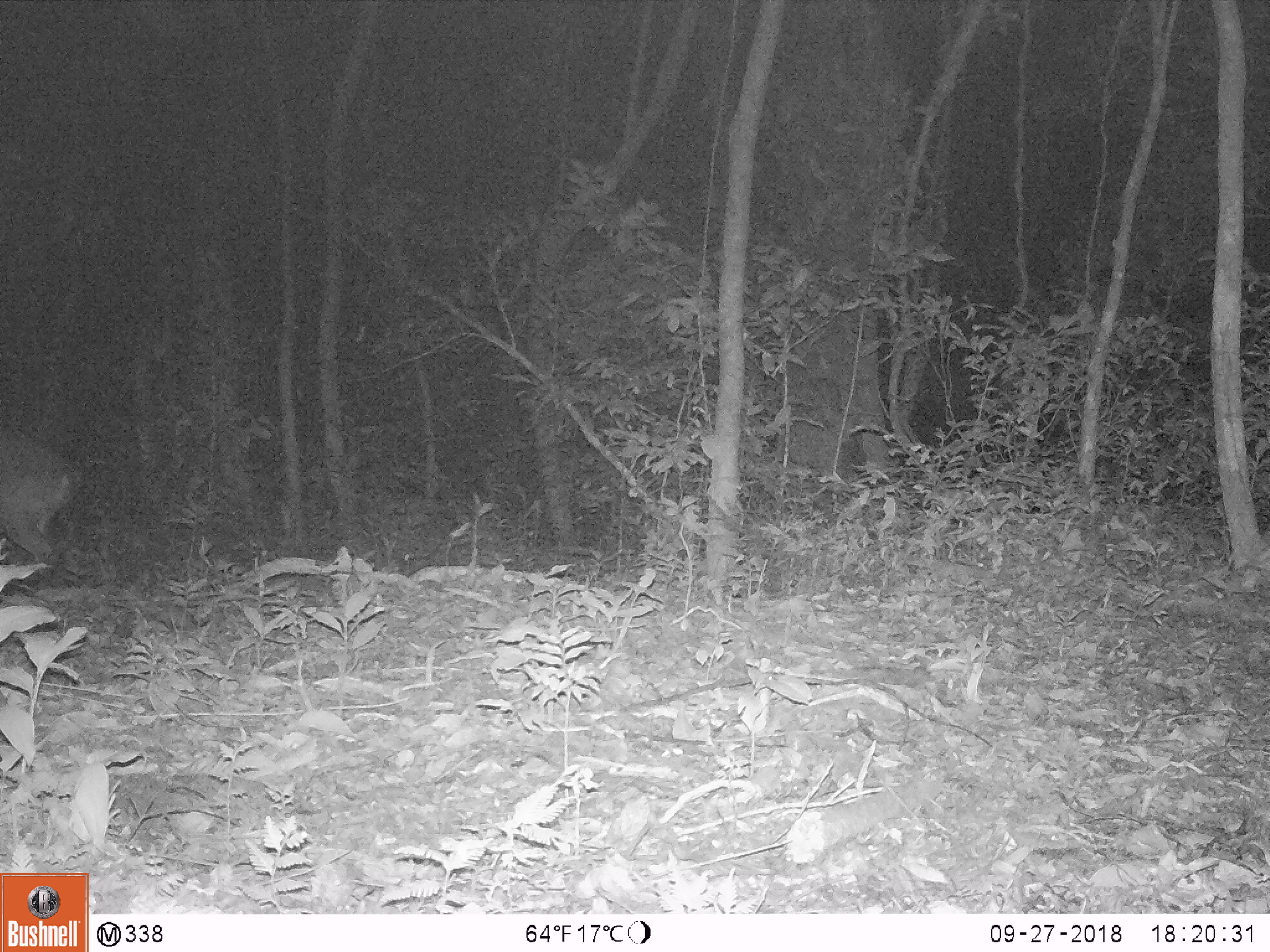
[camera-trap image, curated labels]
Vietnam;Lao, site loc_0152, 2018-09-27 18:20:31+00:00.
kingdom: Animalia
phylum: Chordata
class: Mammalia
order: Artiodactyla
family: Cervidae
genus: Muntiacus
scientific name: Muntiacus vuquangensis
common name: large-antlered muntjac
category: large antlered muntjac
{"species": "large antlered muntjac (large-antlered muntjac) (Muntiacus vuquangensis)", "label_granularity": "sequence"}